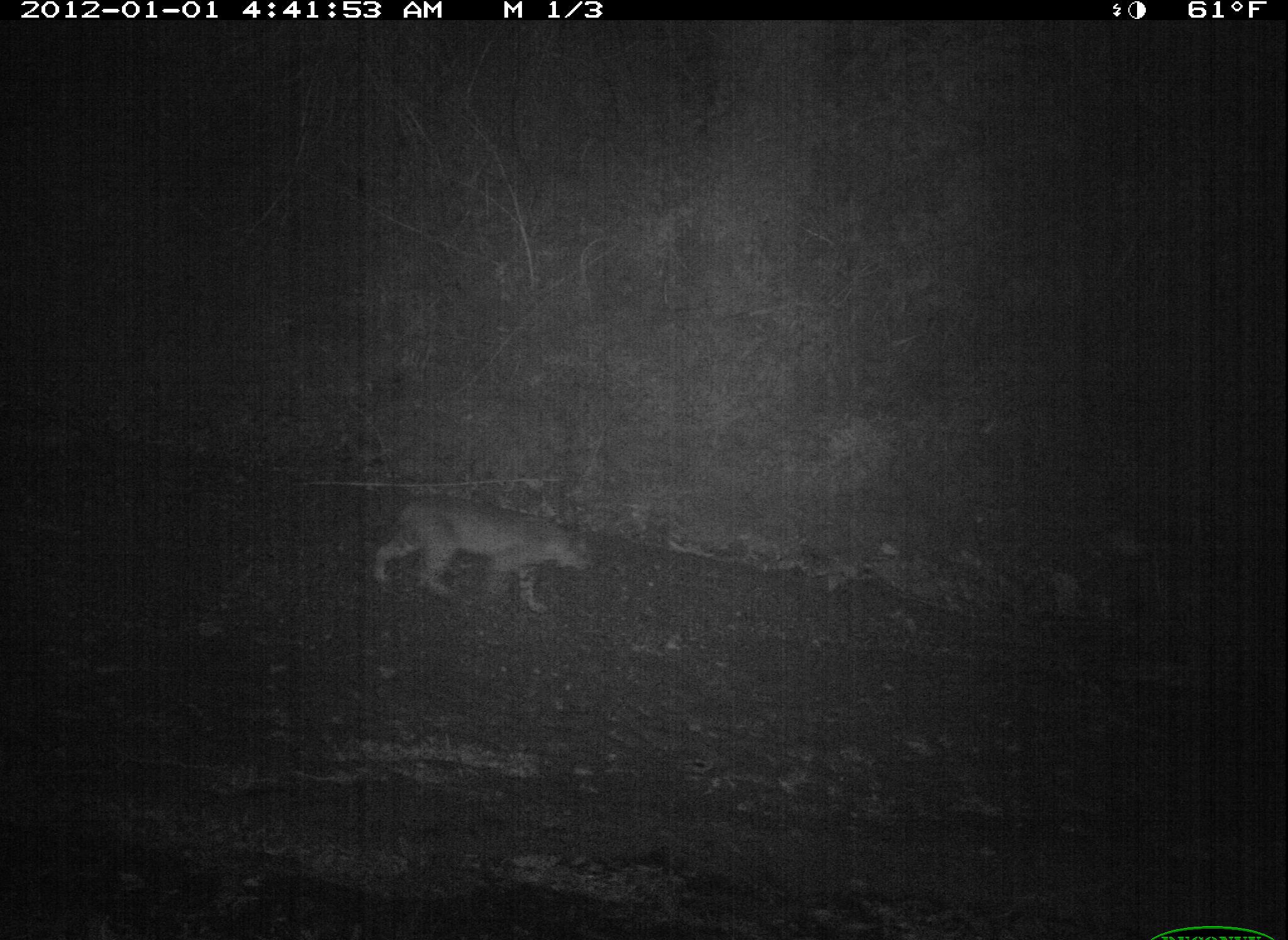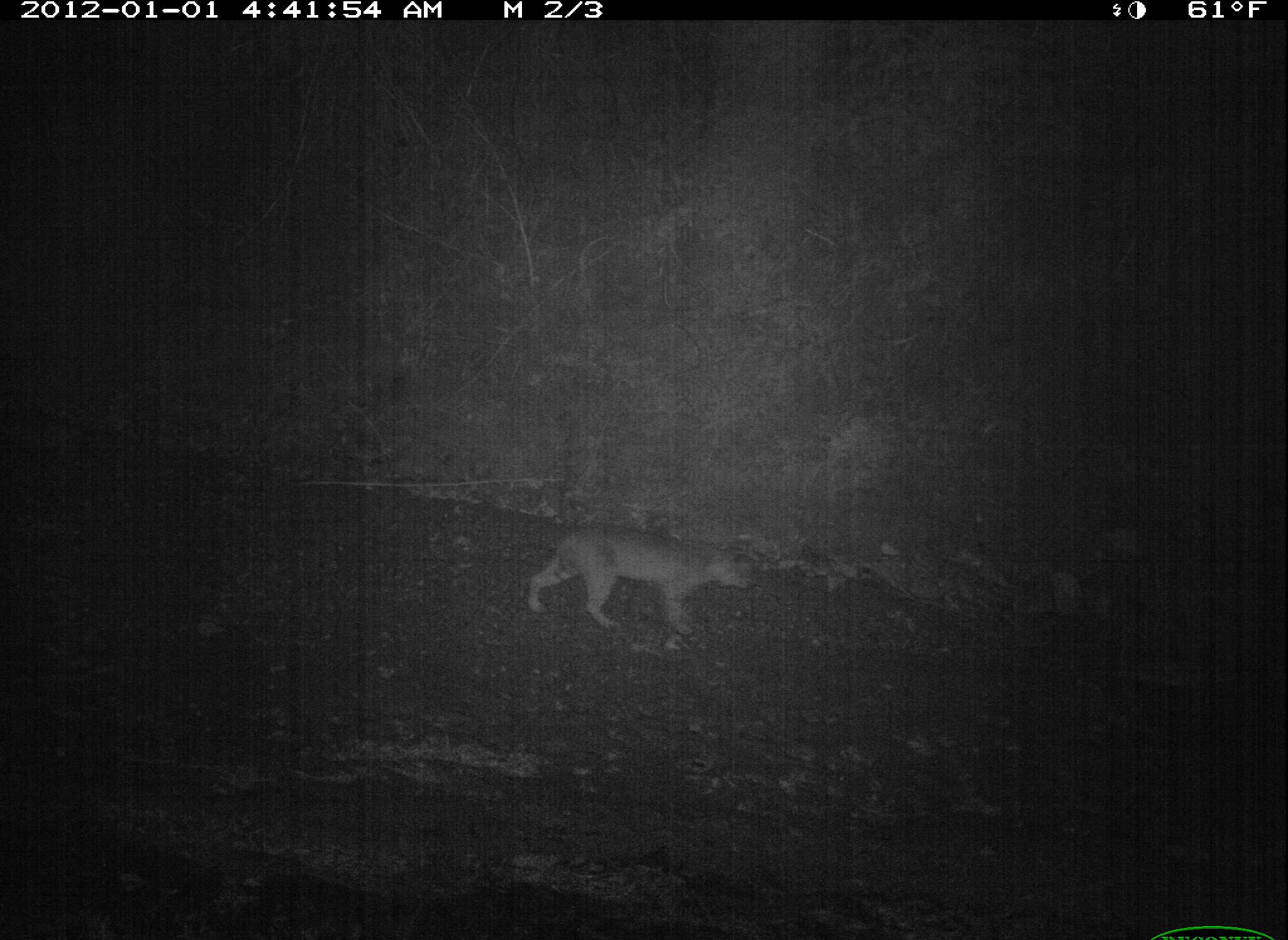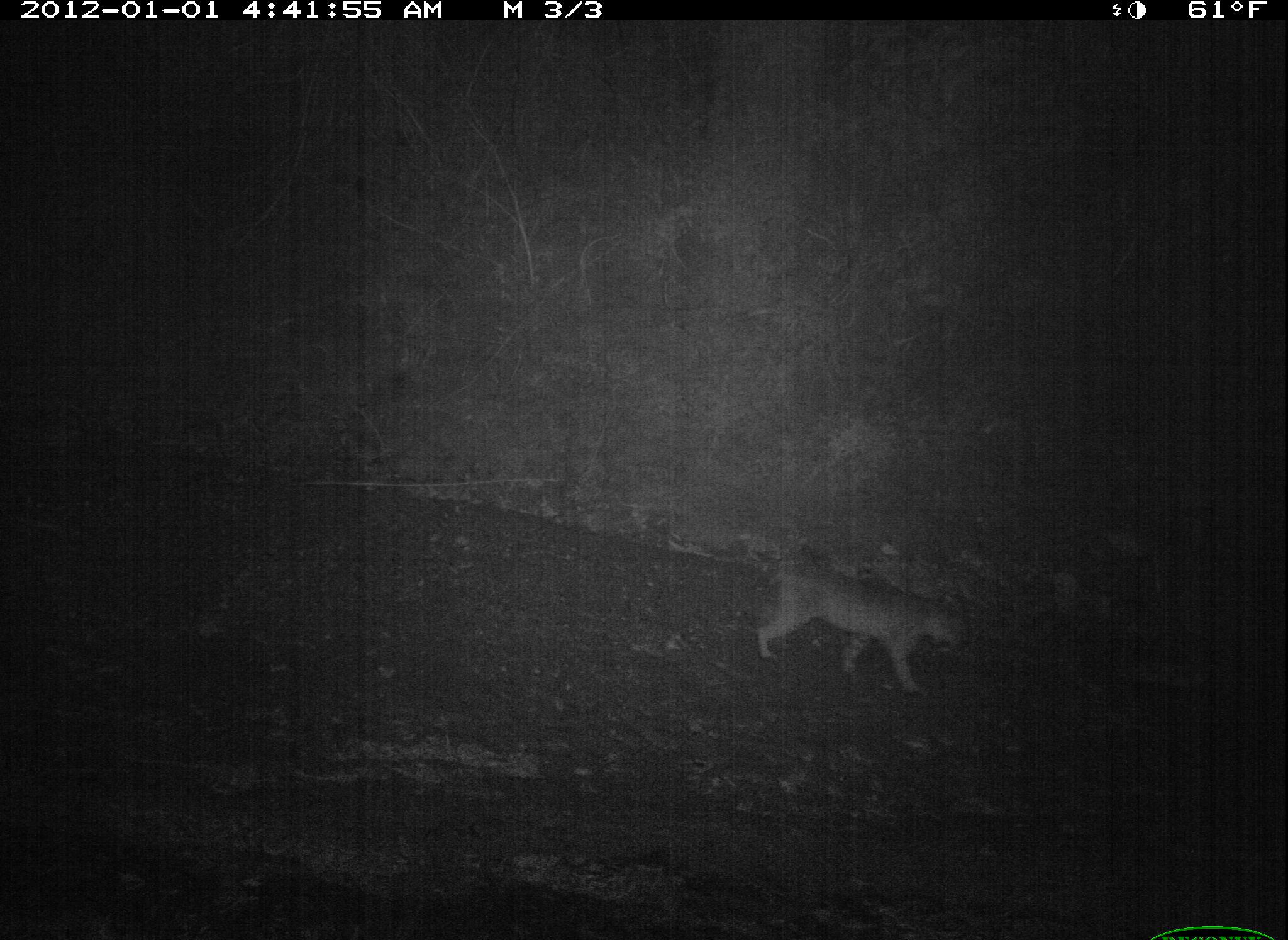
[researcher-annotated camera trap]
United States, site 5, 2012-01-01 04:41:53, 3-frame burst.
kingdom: Animalia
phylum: Chordata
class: Mammalia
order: Carnivora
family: Felidae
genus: Lynx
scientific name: Lynx rufus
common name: bobcat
Bobcat (Lynx rufus).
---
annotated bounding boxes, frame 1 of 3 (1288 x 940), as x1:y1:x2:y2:
bobcat: 371:496:593:615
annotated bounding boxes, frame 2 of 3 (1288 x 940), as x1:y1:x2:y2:
bobcat: 527:524:761:636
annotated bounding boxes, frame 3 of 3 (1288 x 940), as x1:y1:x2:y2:
bobcat: 755:567:967:699